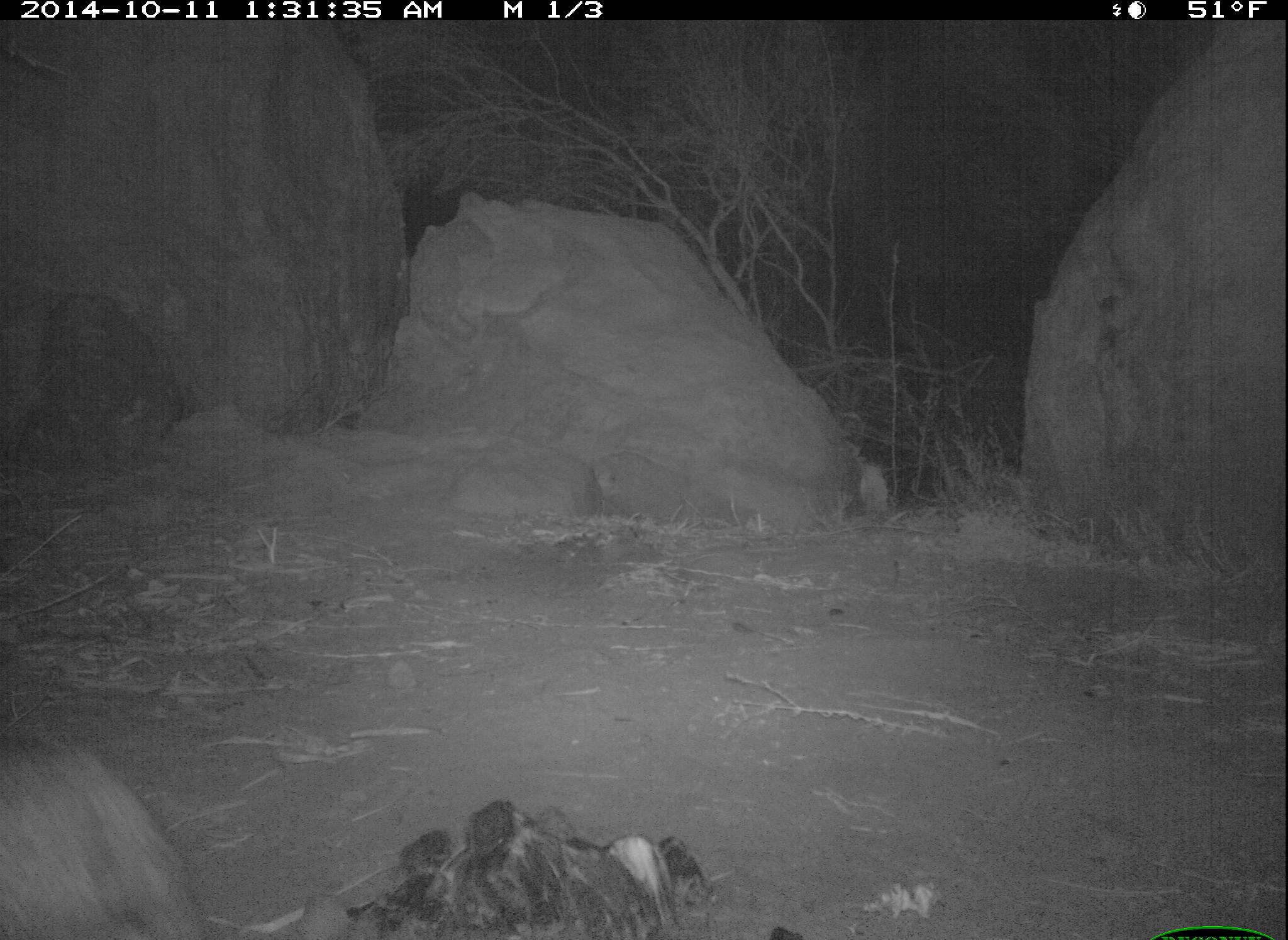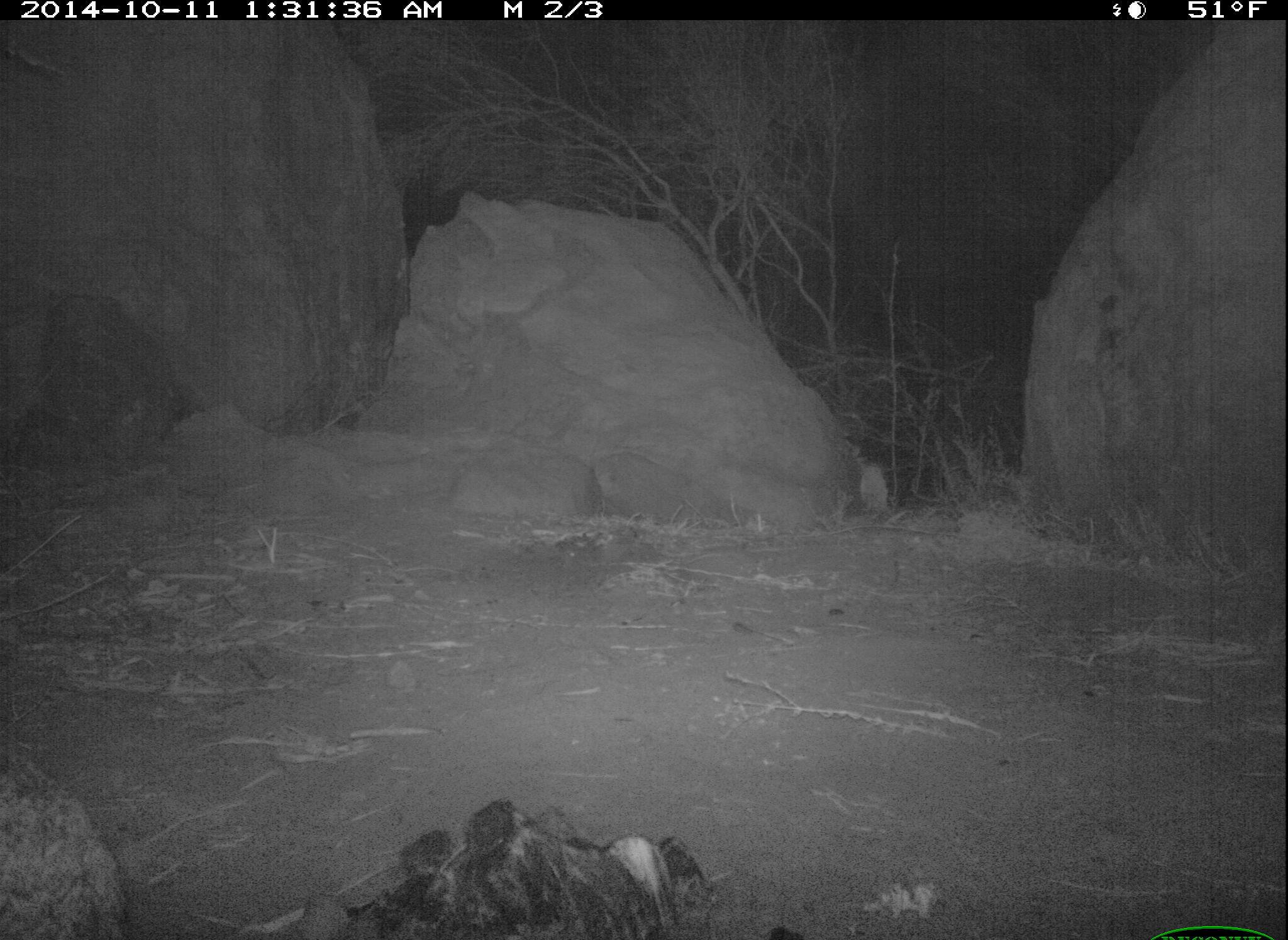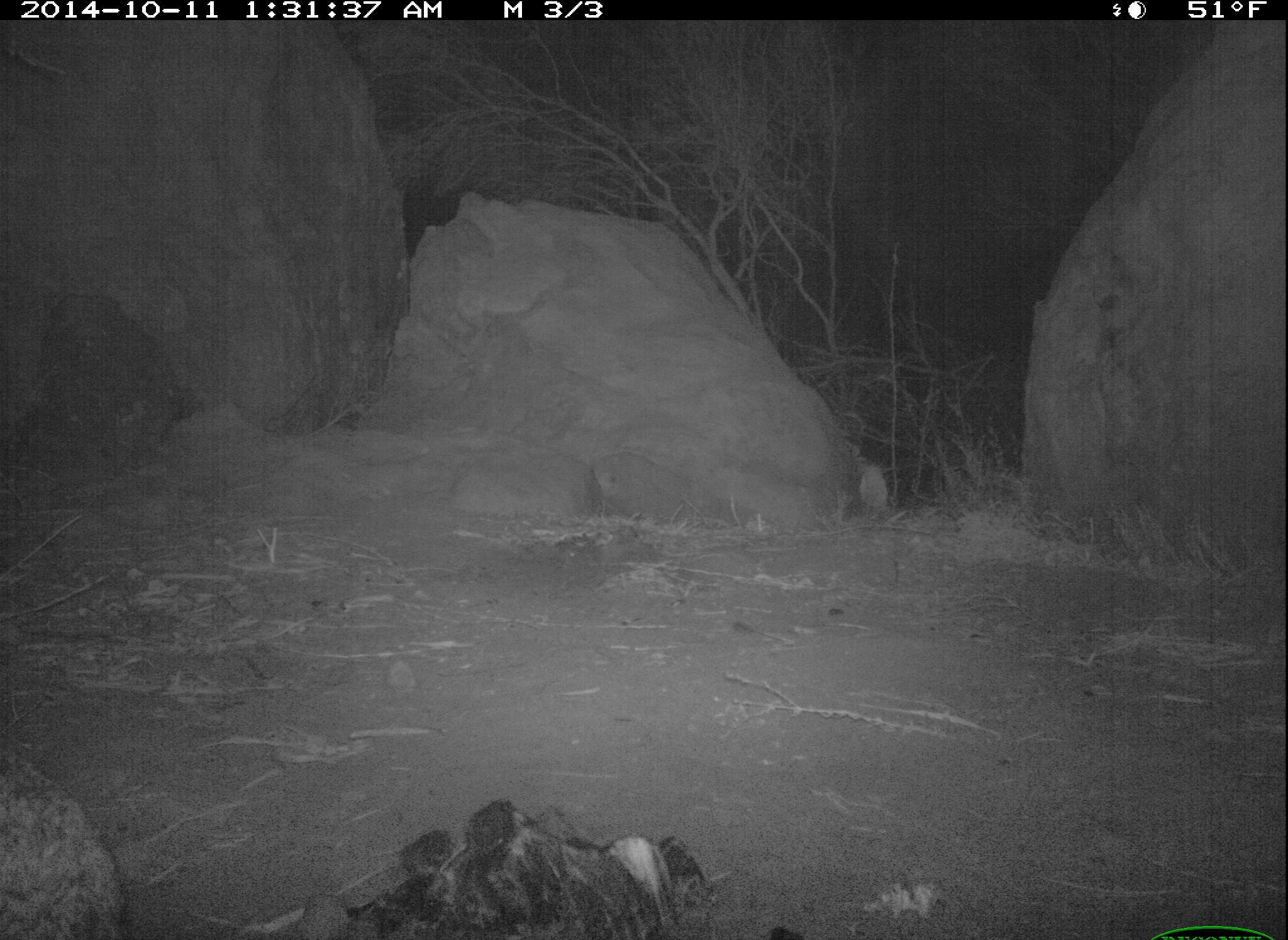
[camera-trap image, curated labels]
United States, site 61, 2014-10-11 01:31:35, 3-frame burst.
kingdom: Animalia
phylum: Chordata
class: Mammalia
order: Lagomorpha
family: Leporidae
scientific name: Leporidae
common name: rabbits and hares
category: rabbit